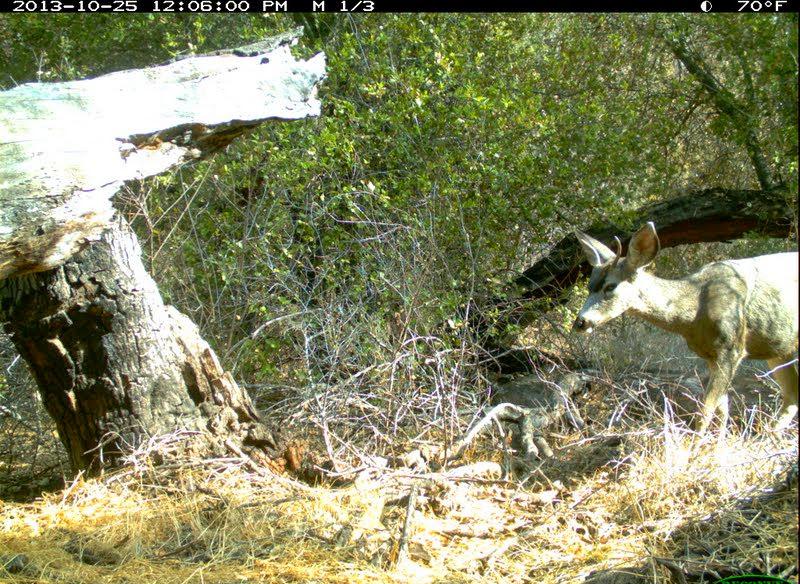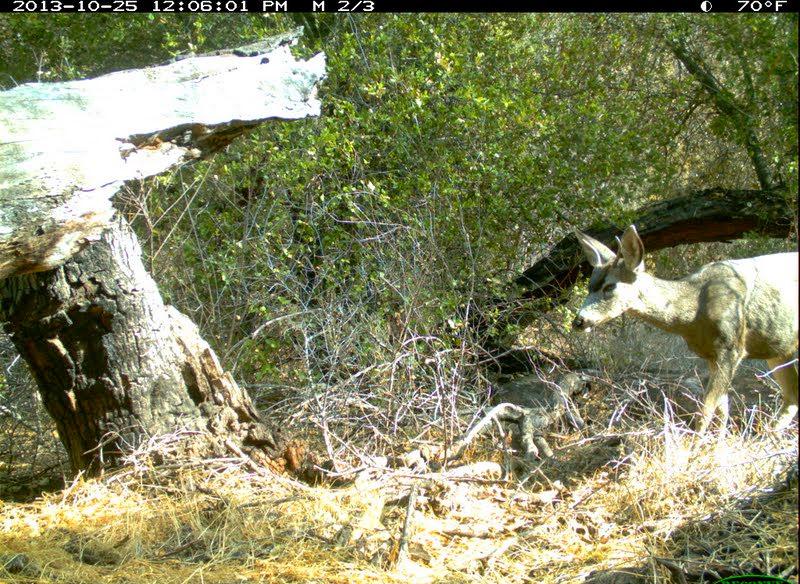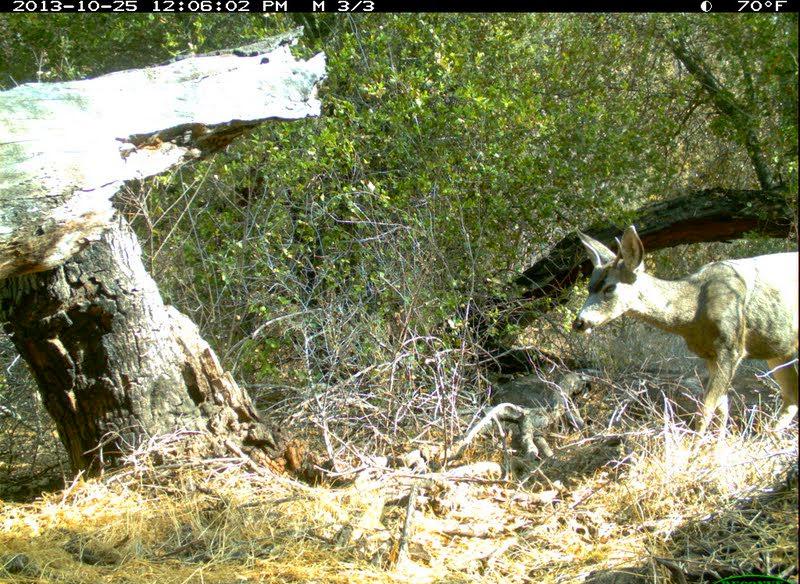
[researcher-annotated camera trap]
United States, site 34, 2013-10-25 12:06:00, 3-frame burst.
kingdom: Animalia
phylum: Chordata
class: Mammalia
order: Artiodactyla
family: Cervidae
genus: Odocoileus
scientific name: Odocoileus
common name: deer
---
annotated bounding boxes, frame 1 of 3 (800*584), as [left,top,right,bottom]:
deer: [570,222,800,490]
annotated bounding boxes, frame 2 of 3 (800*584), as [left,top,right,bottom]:
deer: [568,220,800,480]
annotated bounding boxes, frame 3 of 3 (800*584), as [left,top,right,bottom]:
deer: [569,225,800,478]